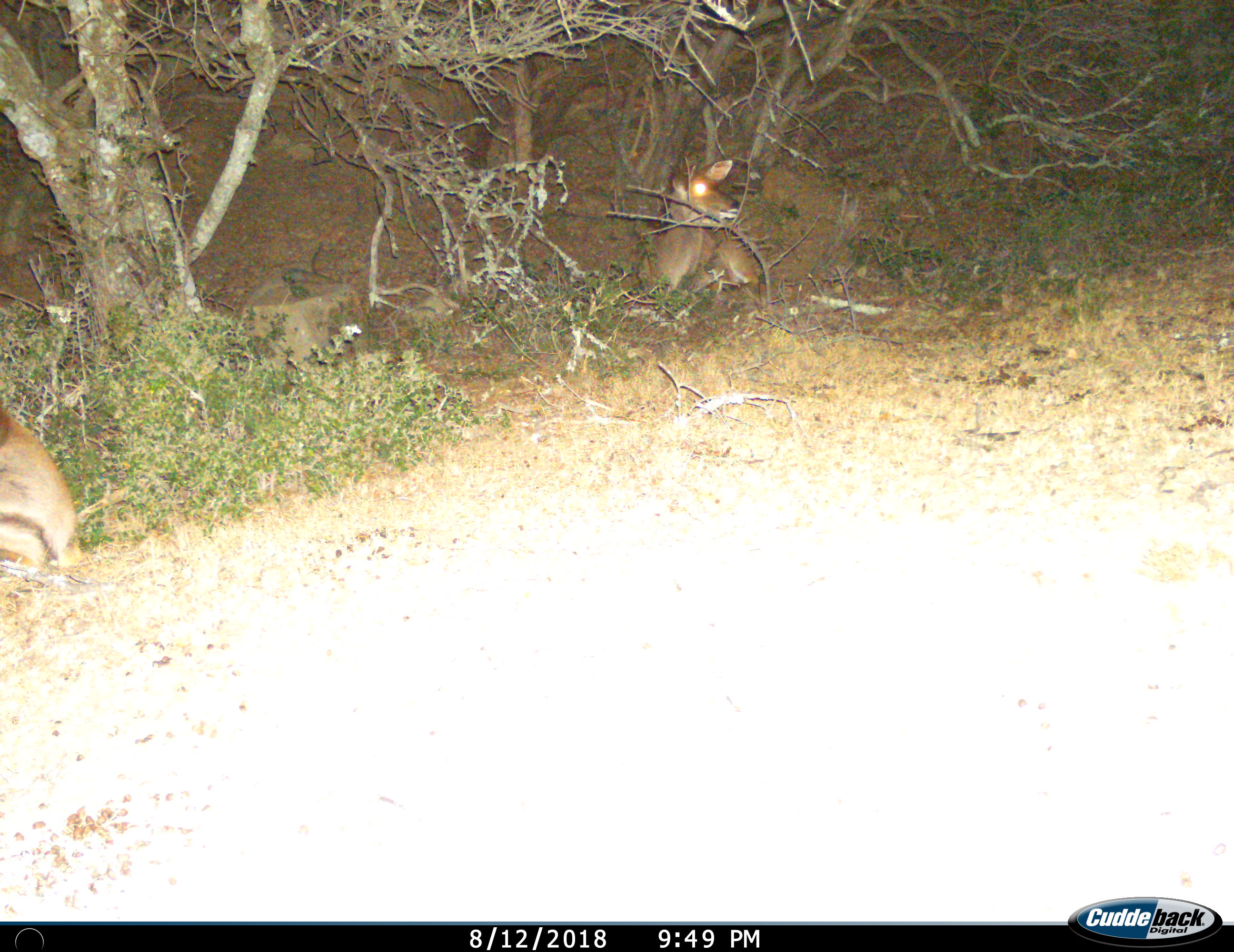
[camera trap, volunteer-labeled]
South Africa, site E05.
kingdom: Animalia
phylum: Chordata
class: Mammalia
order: Artiodactyla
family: Bovidae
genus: Tragelaphus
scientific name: Tragelaphus strepsiceros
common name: greater kudu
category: kudu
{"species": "kudu (greater kudu) (Tragelaphus strepsiceros)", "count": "2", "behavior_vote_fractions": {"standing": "0%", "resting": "100%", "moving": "0%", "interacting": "0%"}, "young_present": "0%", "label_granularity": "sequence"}